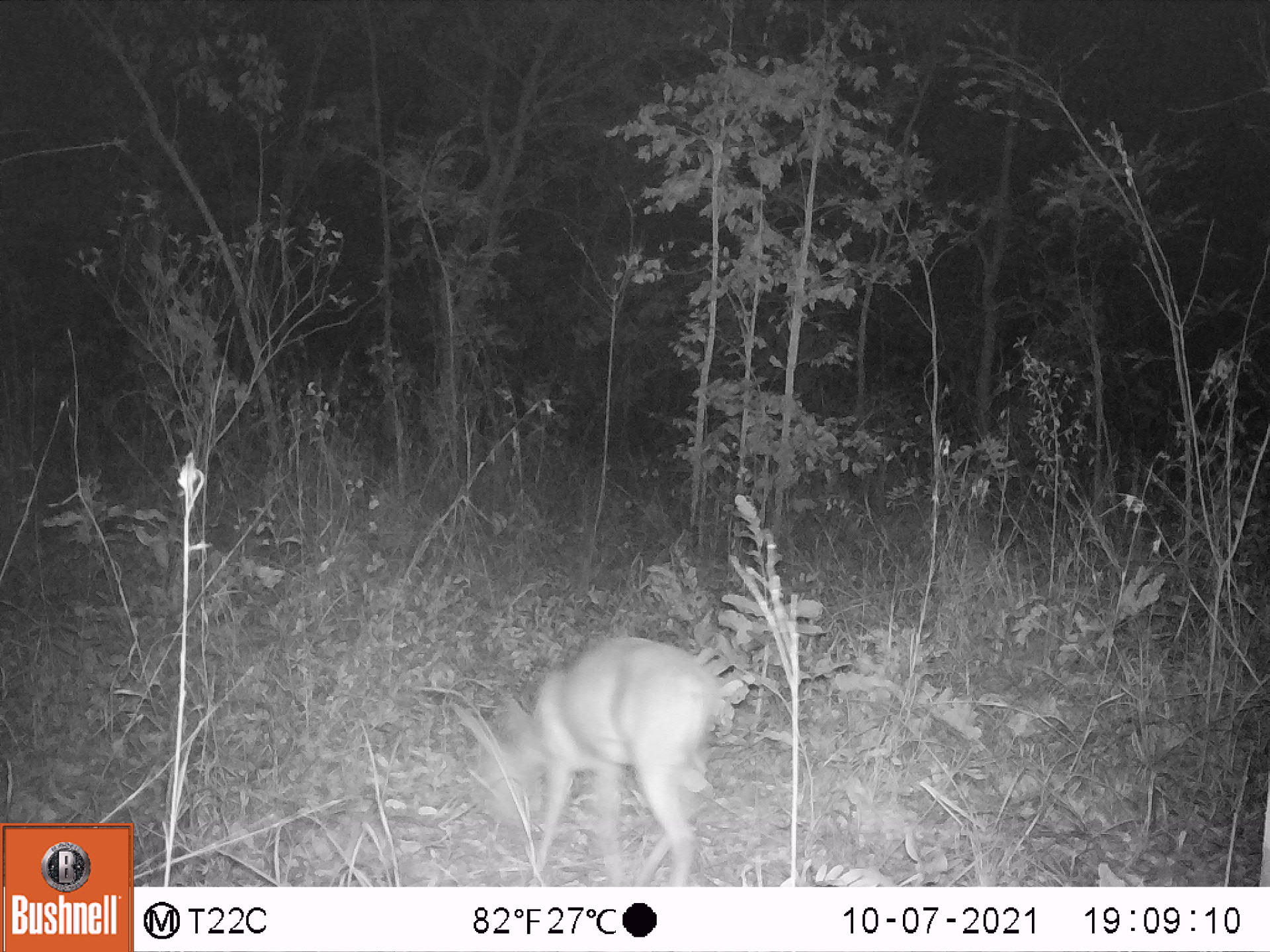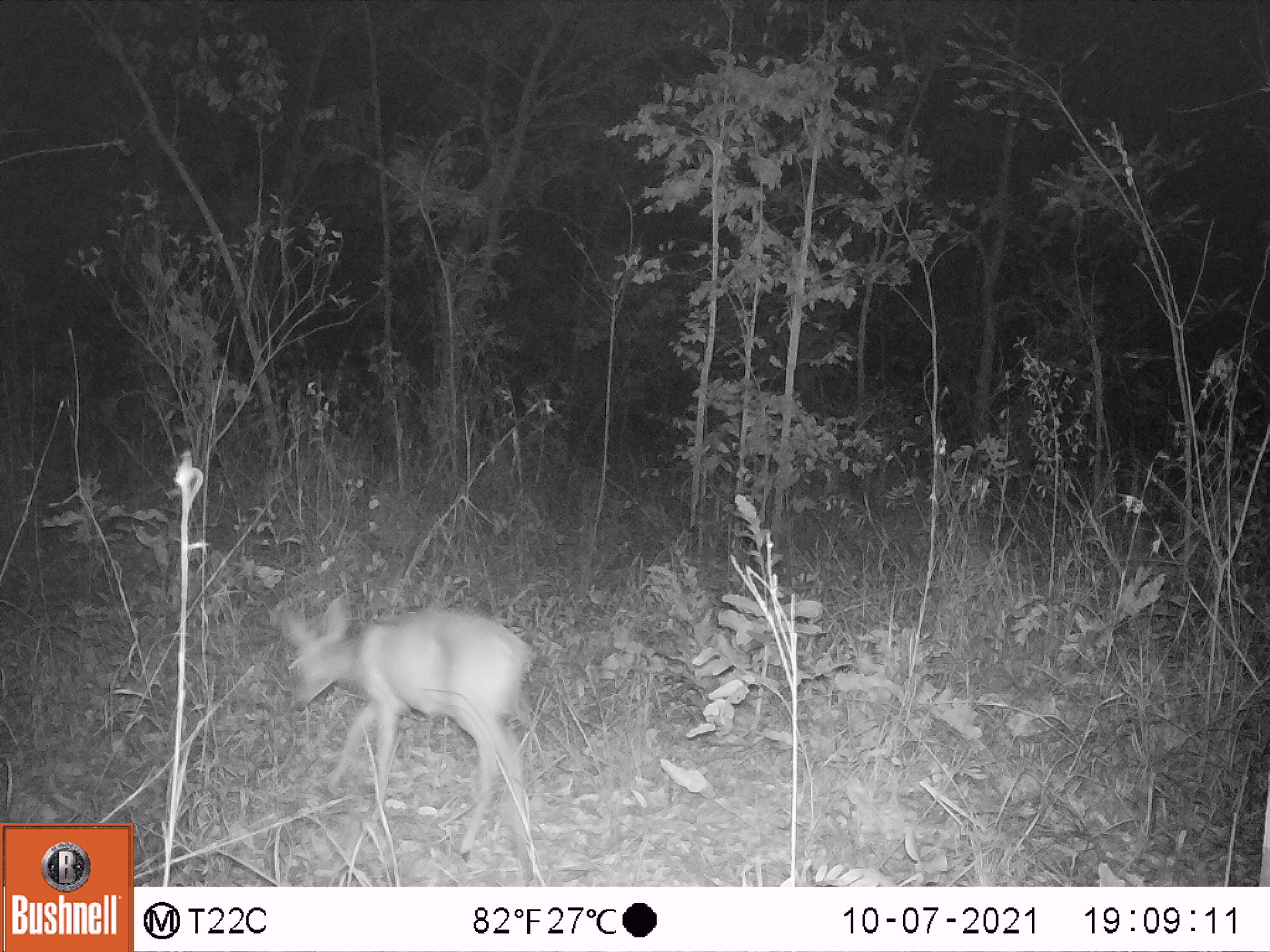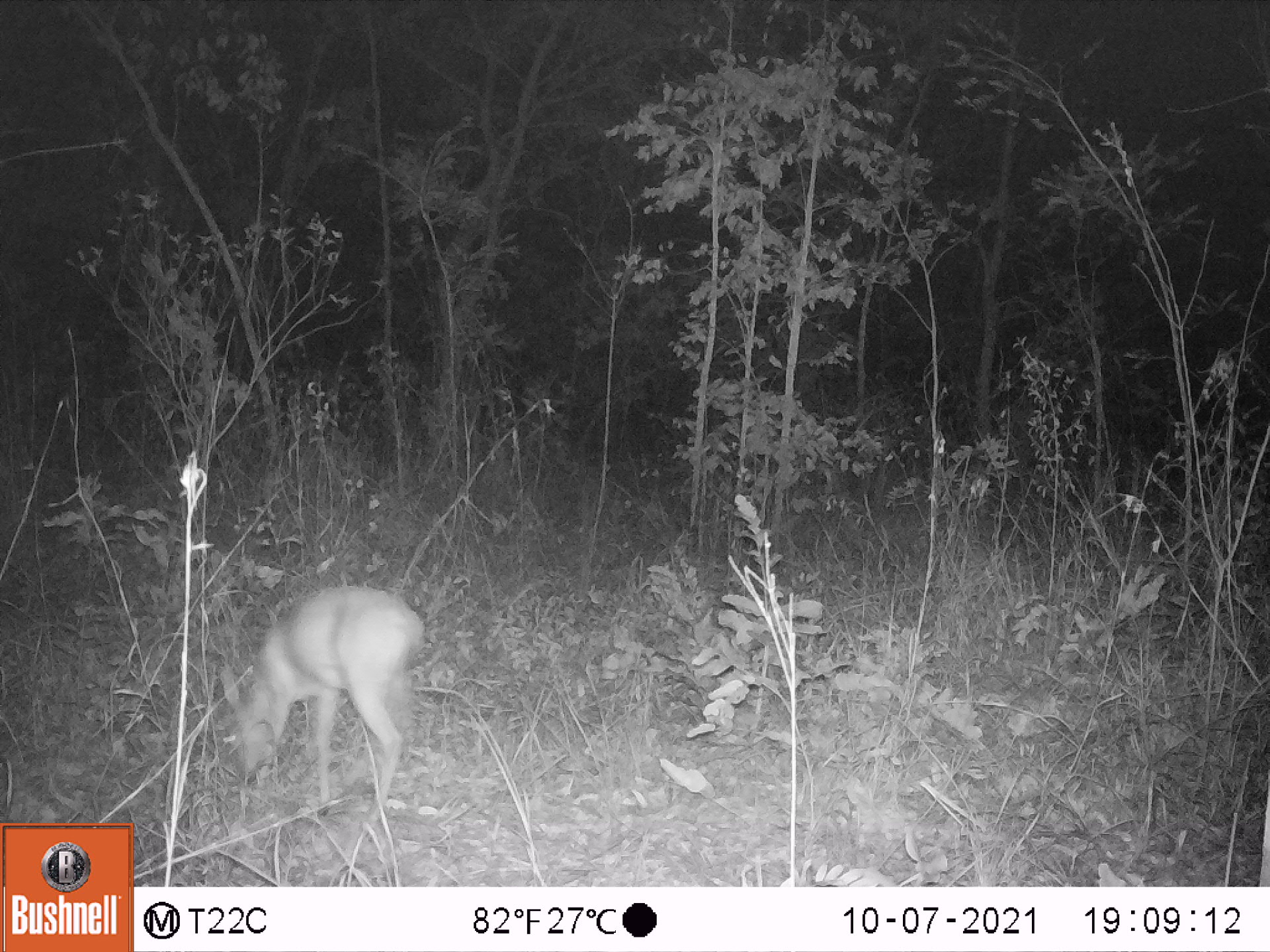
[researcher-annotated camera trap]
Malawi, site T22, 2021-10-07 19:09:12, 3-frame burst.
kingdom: Animalia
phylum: Chordata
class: Mammalia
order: Artiodactyla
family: Bovidae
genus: Sylvicapra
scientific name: Sylvicapra grimmia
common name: common duiker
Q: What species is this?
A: Common duiker (Sylvicapra grimmia).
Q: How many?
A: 1.